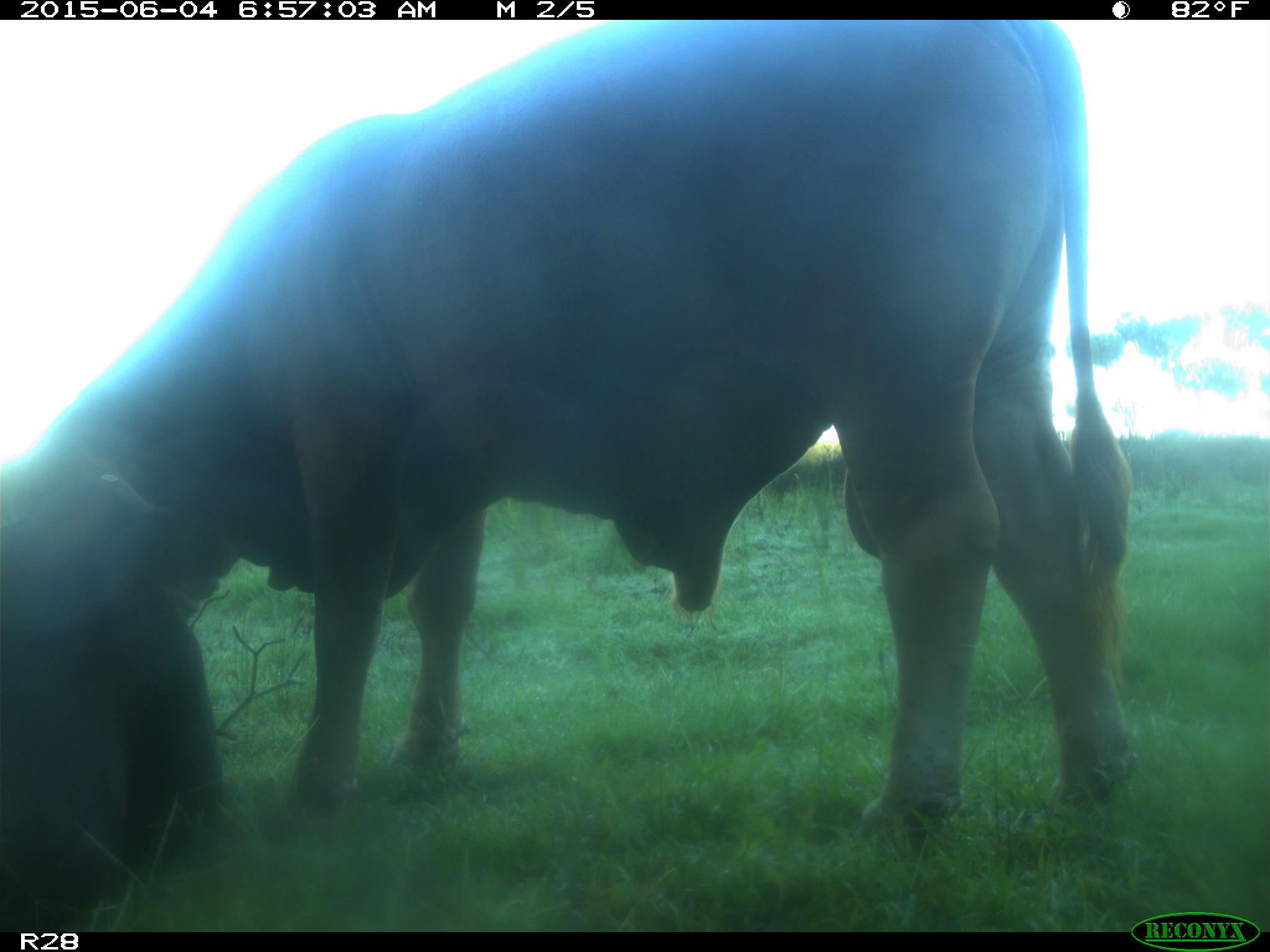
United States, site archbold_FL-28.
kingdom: Animalia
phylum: Chordata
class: Mammalia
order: Artiodactyla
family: Bovidae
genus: Bos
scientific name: Bos taurus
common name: domestic cow